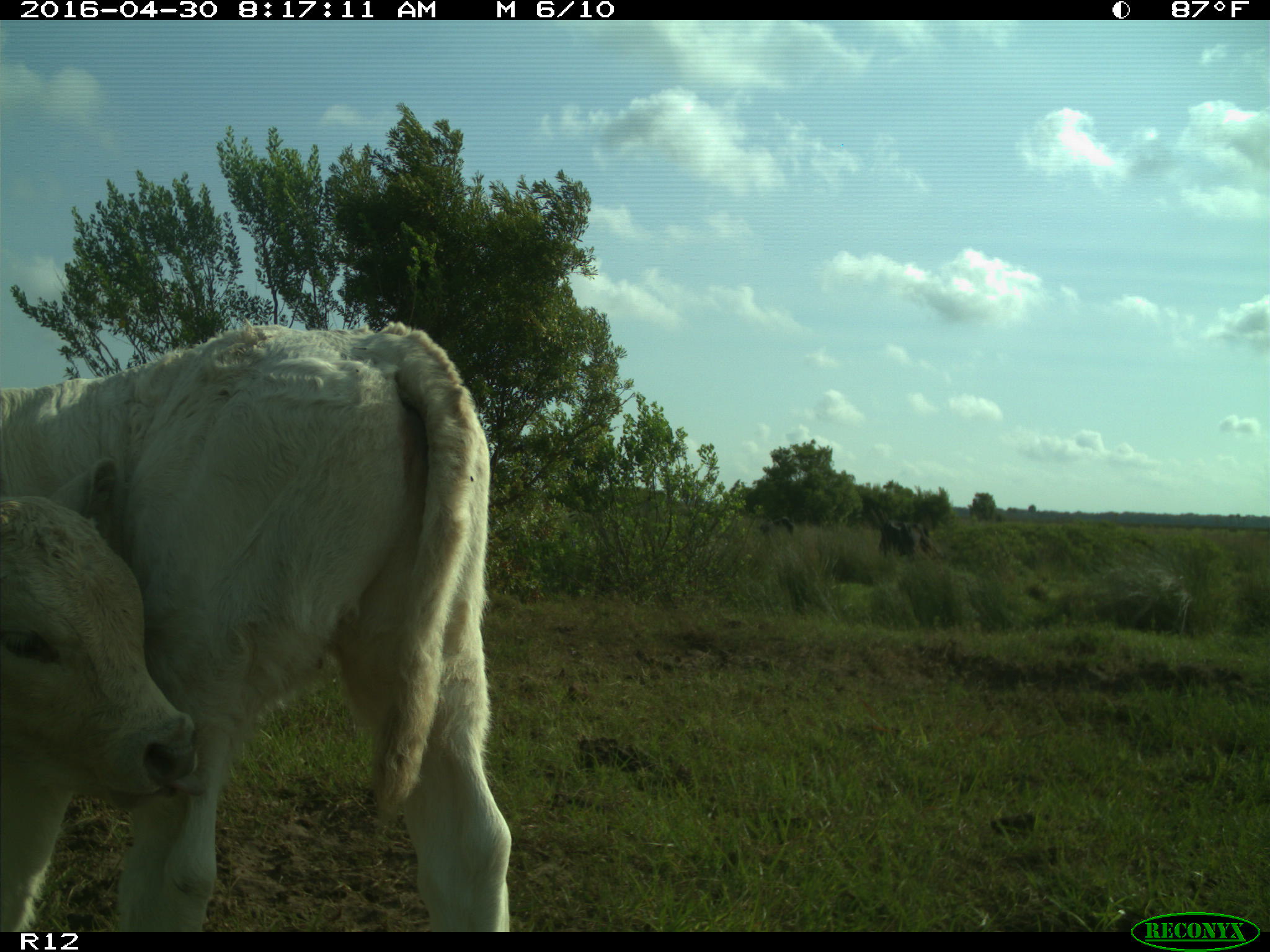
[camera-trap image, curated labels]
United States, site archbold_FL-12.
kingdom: Animalia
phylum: Chordata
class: Mammalia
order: Artiodactyla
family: Bovidae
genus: Bos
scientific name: Bos taurus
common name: domestic cow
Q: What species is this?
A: Bos taurus (domestic cow).